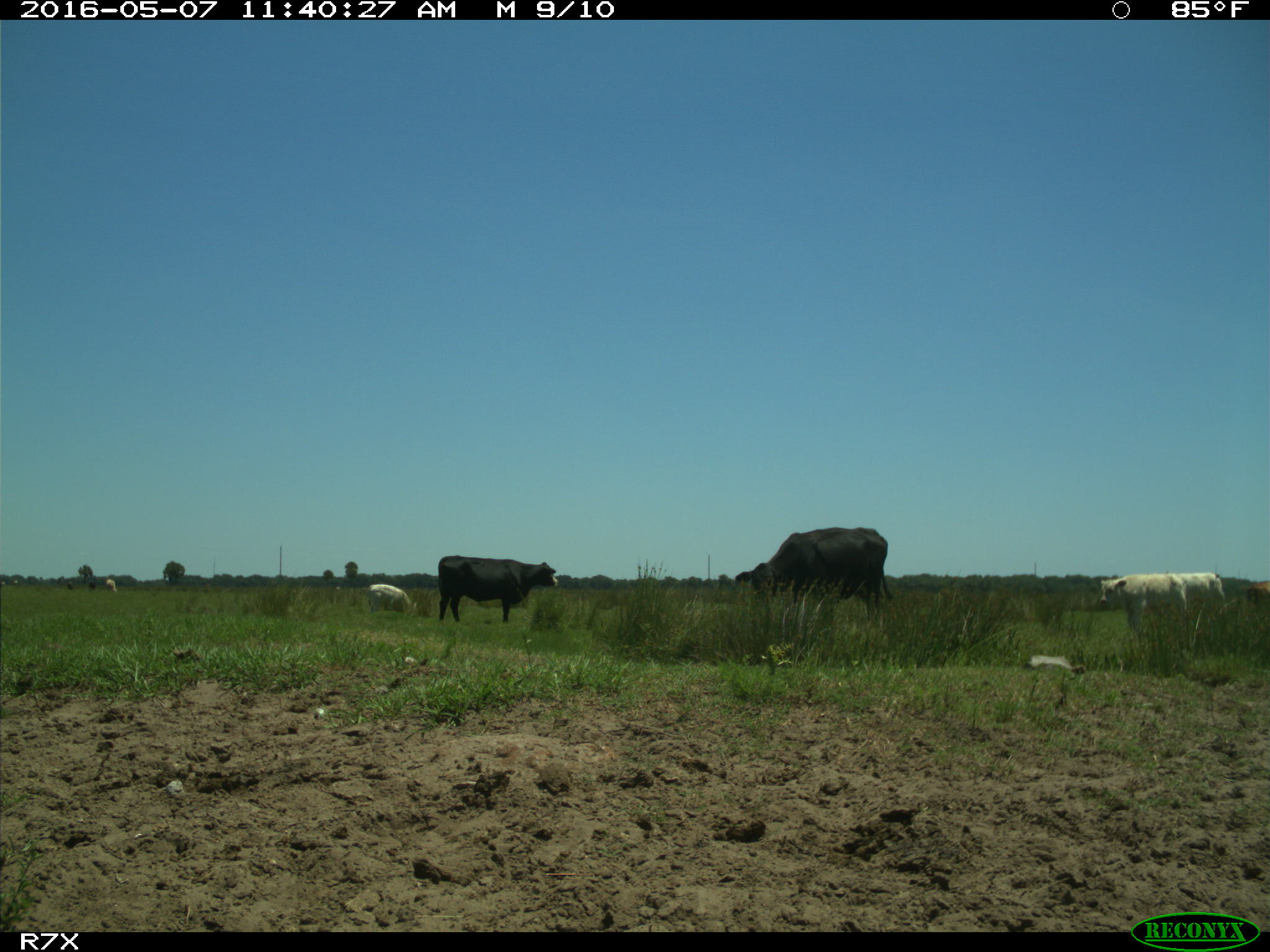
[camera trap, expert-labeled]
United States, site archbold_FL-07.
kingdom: Animalia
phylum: Chordata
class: Mammalia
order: Artiodactyla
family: Bovidae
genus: Bos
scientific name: Bos taurus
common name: domestic cow